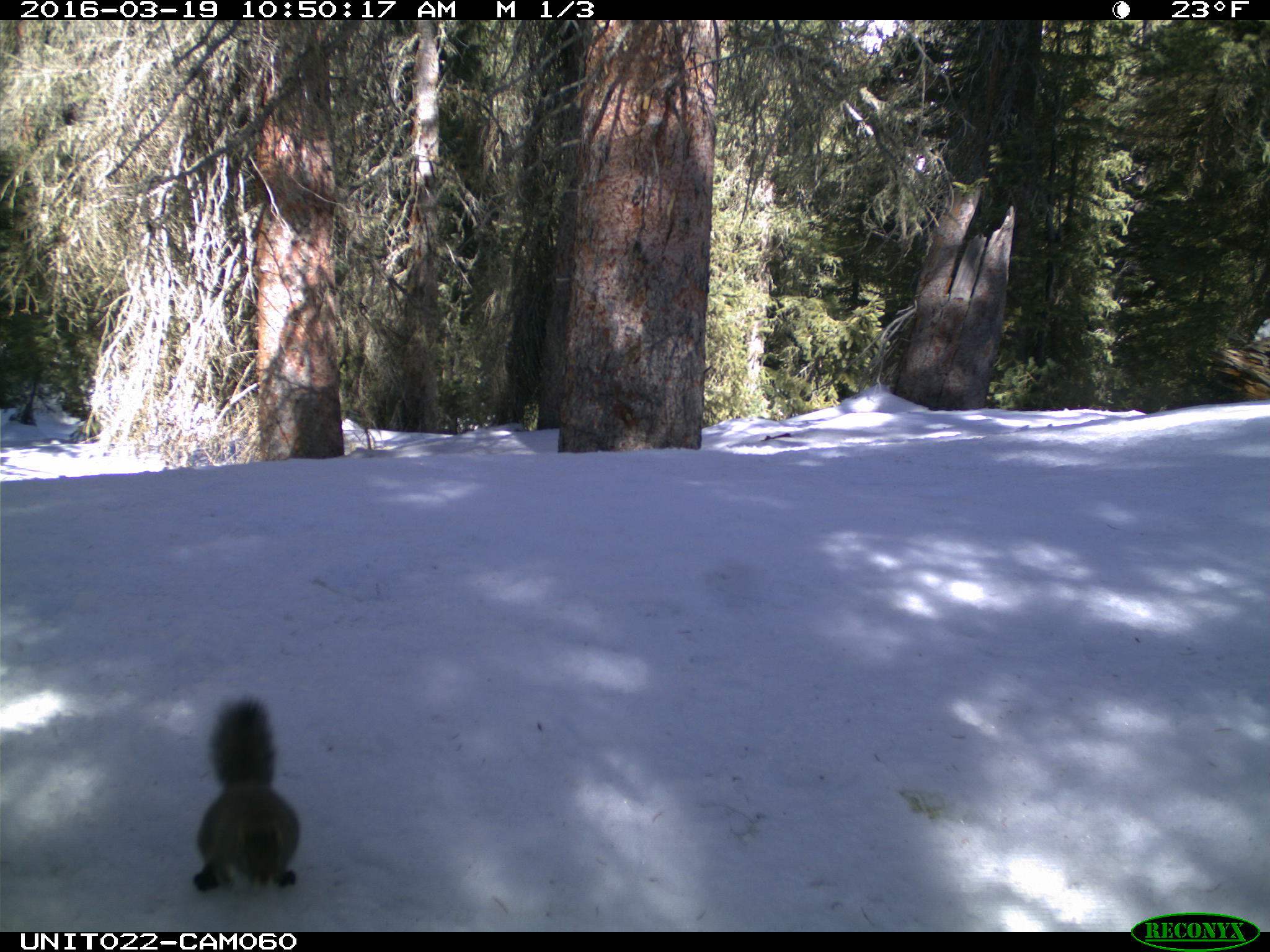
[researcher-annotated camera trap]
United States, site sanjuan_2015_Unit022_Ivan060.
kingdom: Animalia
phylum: Chordata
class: Mammalia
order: Rodentia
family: Sciuridae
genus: Tamiasciurus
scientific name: Tamiasciurus hudsonicus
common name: american red squirrel